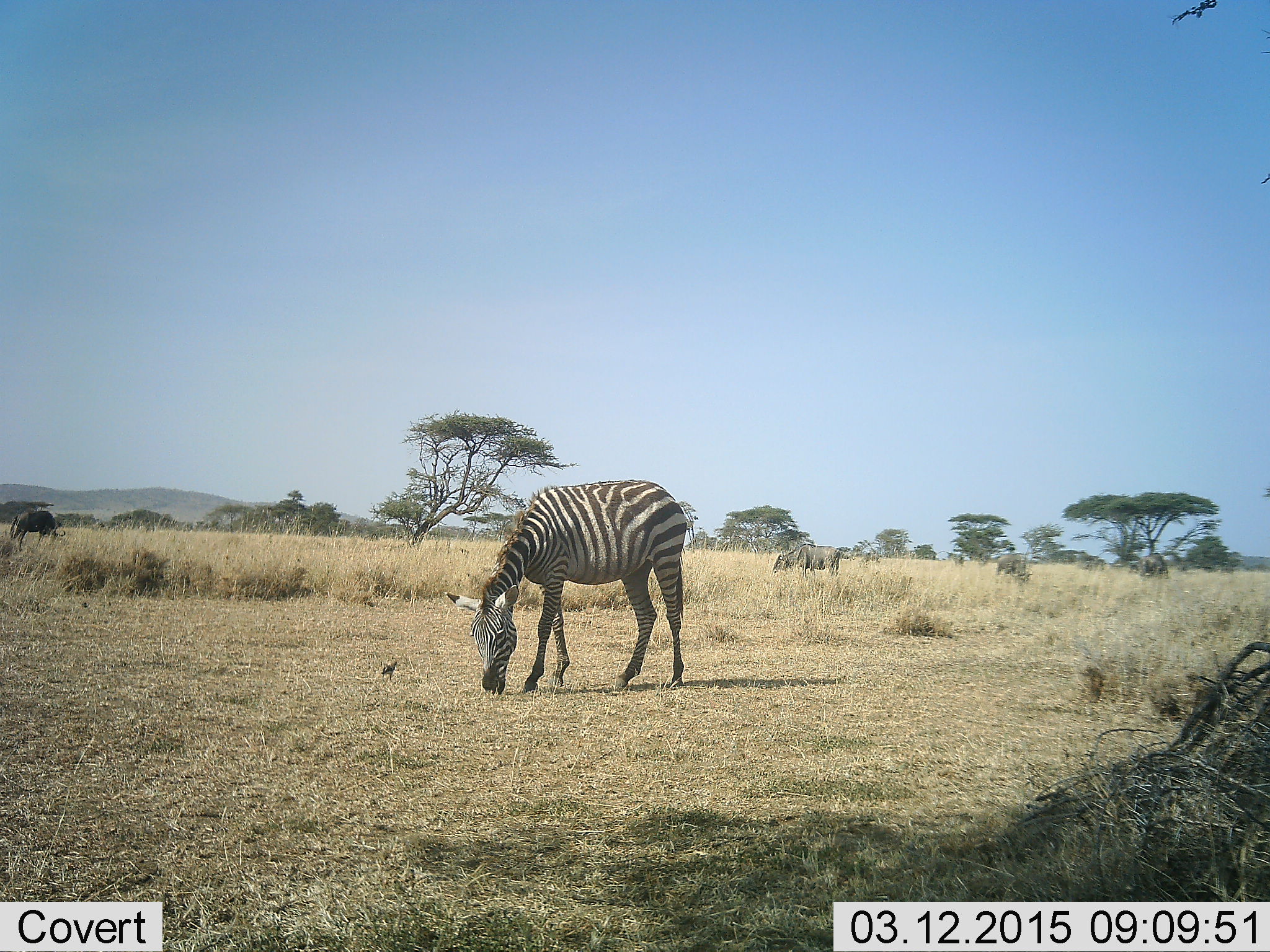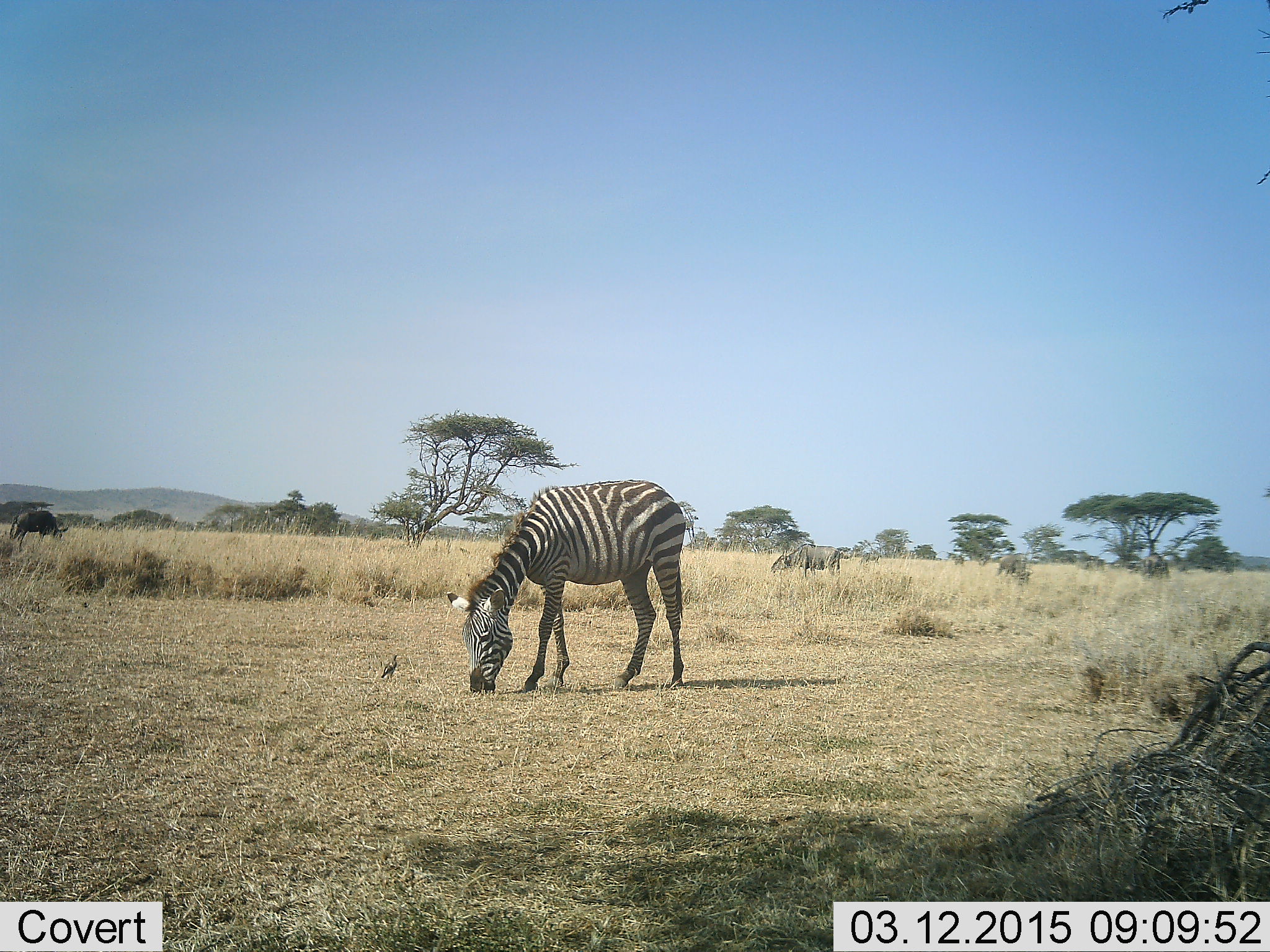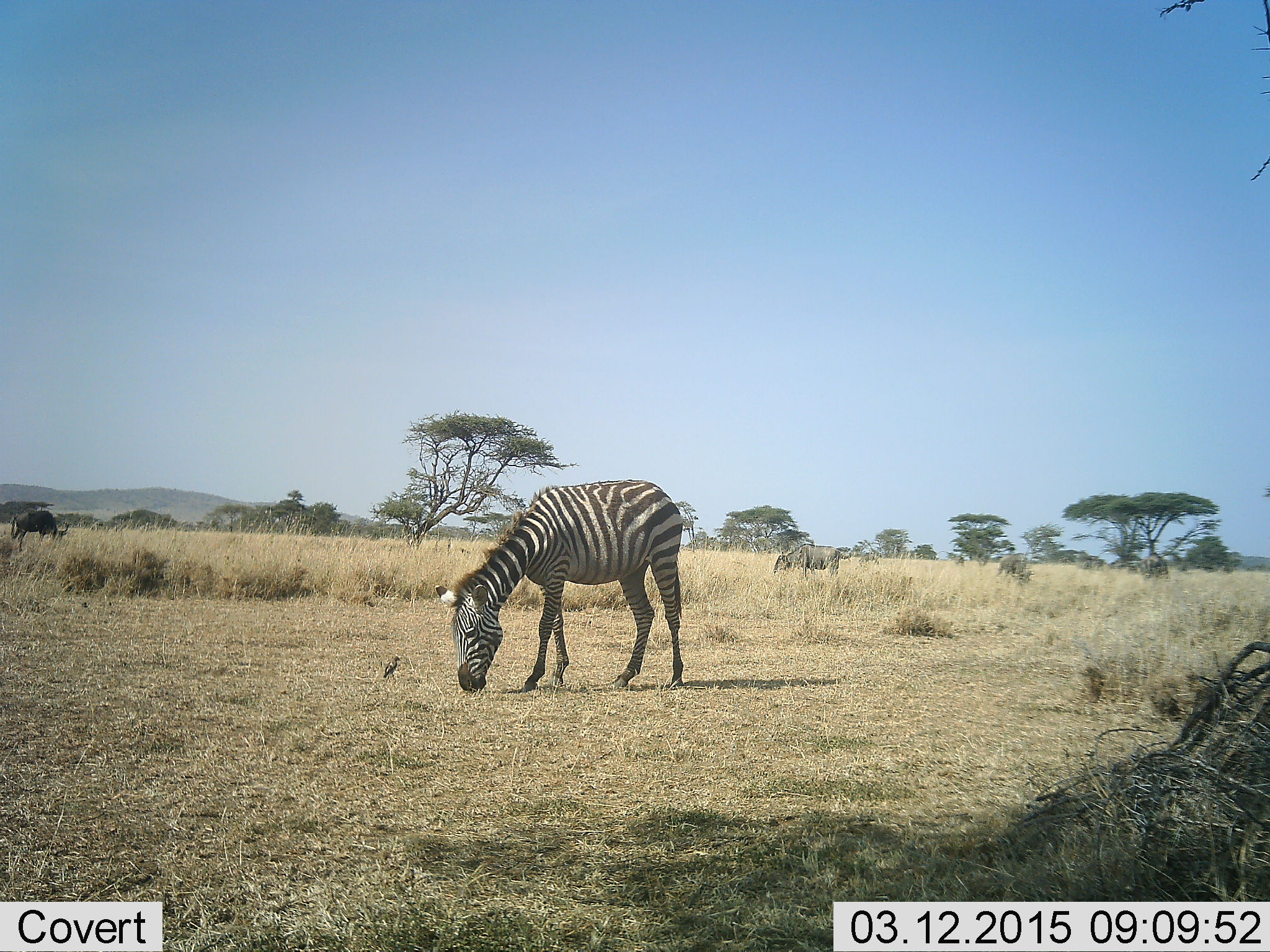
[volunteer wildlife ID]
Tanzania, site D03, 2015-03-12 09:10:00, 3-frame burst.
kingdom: Animalia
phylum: Chordata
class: Mammalia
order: Artiodactyla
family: Bovidae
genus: Connochaetes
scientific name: Connochaetes taurinus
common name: blue wildebeest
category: wildebeest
Wildebeest (blue wildebeest) (Connochaetes taurinus), count 5. Behavior (volunteer vote fractions): standing 27%, resting 0%, moving 9%, interacting 9%. Young present (vote fraction): 0%. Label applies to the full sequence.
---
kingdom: Animalia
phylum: Chordata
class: Mammalia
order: Perissodactyla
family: Equidae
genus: Equus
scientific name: Equus quagga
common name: plains zebra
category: zebra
Zebra (plains zebra) (Equus quagga), count 1. Behavior (volunteer vote fractions): standing 18%, resting 0%, moving 5%, interacting 5%. Young present (vote fraction): 0%. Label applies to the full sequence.